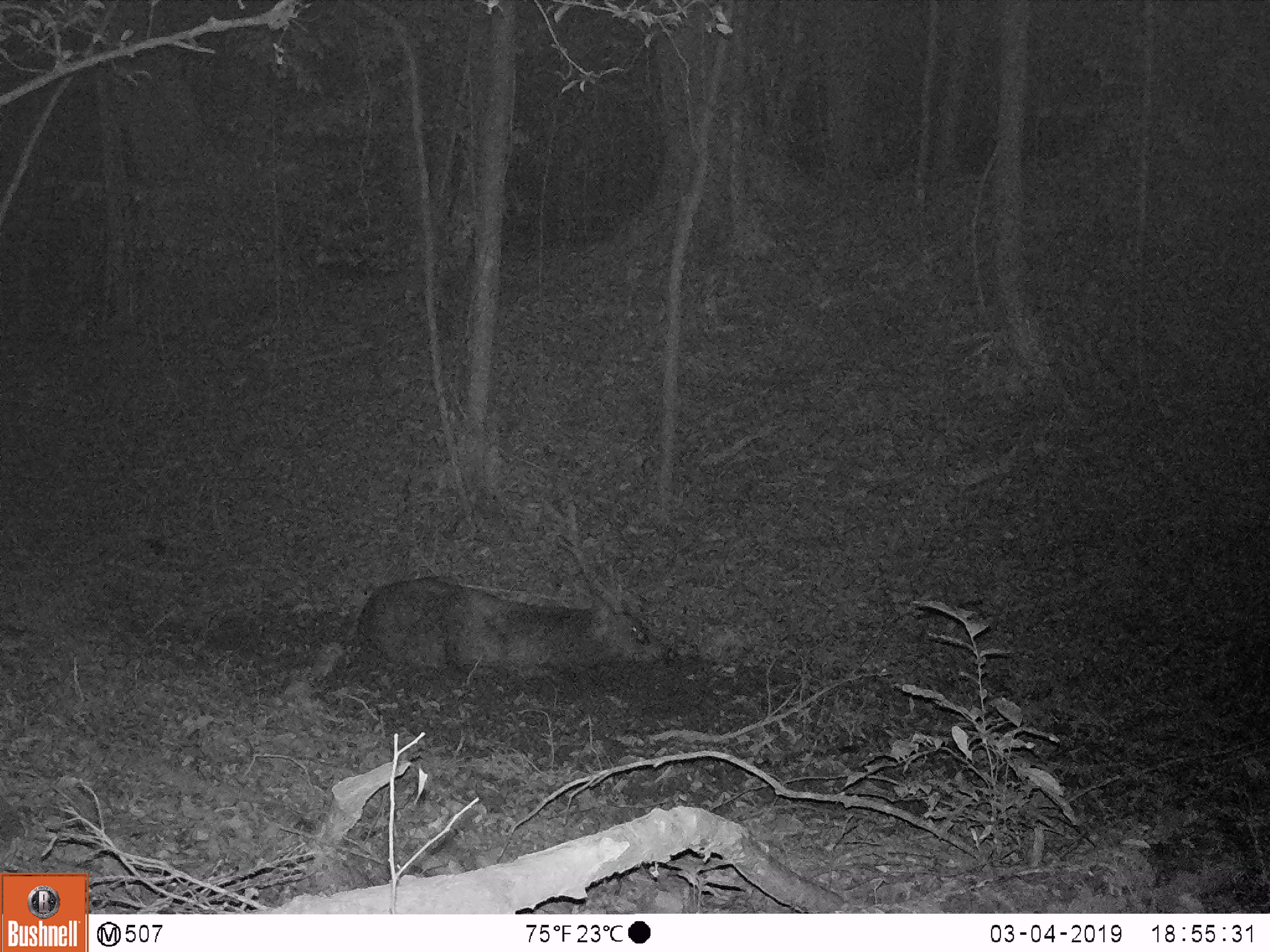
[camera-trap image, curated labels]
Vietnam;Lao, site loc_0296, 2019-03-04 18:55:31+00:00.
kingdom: Animalia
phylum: Chordata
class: Mammalia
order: Artiodactyla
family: Cervidae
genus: Rusa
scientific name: Rusa unicolor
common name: sambar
Sambar (Rusa unicolor). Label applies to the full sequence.